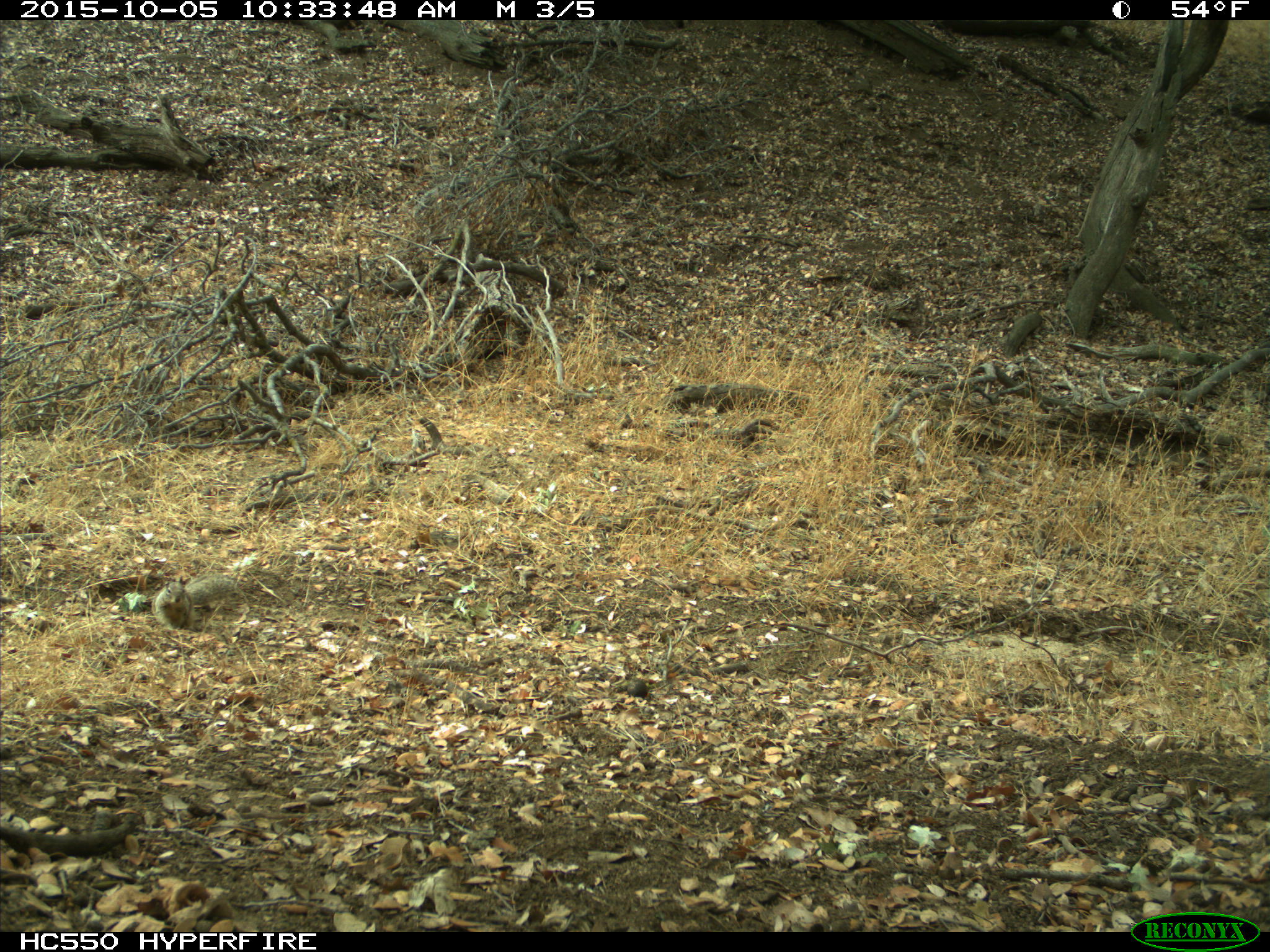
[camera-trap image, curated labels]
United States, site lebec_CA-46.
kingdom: Animalia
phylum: Chordata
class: Mammalia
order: Rodentia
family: Sciuridae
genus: Otospermophilus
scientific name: Otospermophilus beecheyi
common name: california ground squirrel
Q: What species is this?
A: Otospermophilus beecheyi (california ground squirrel).